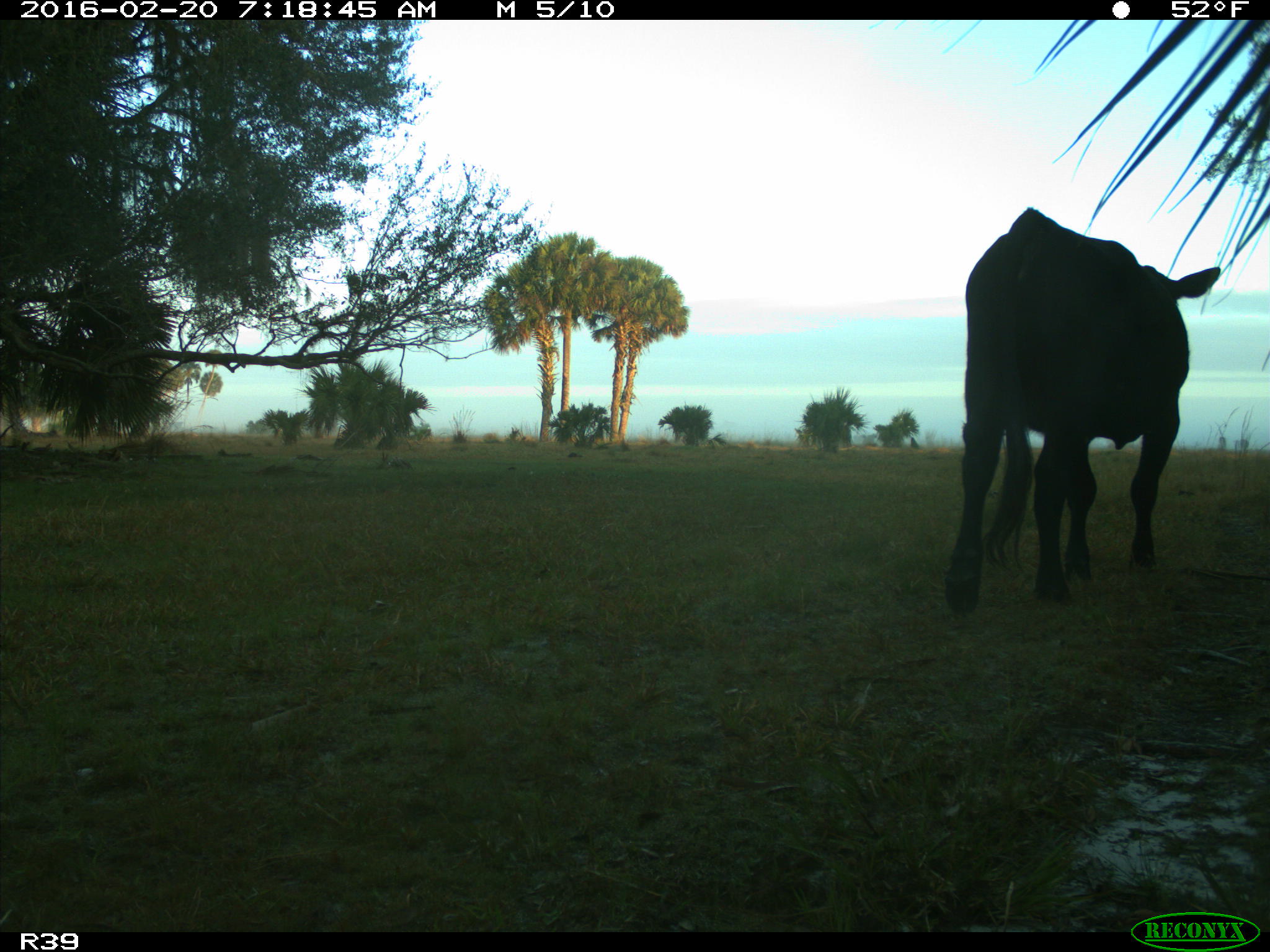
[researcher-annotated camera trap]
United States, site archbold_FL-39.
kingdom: Animalia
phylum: Chordata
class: Mammalia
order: Artiodactyla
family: Bovidae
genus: Bos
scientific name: Bos taurus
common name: domestic cow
Bos taurus (domestic cow).